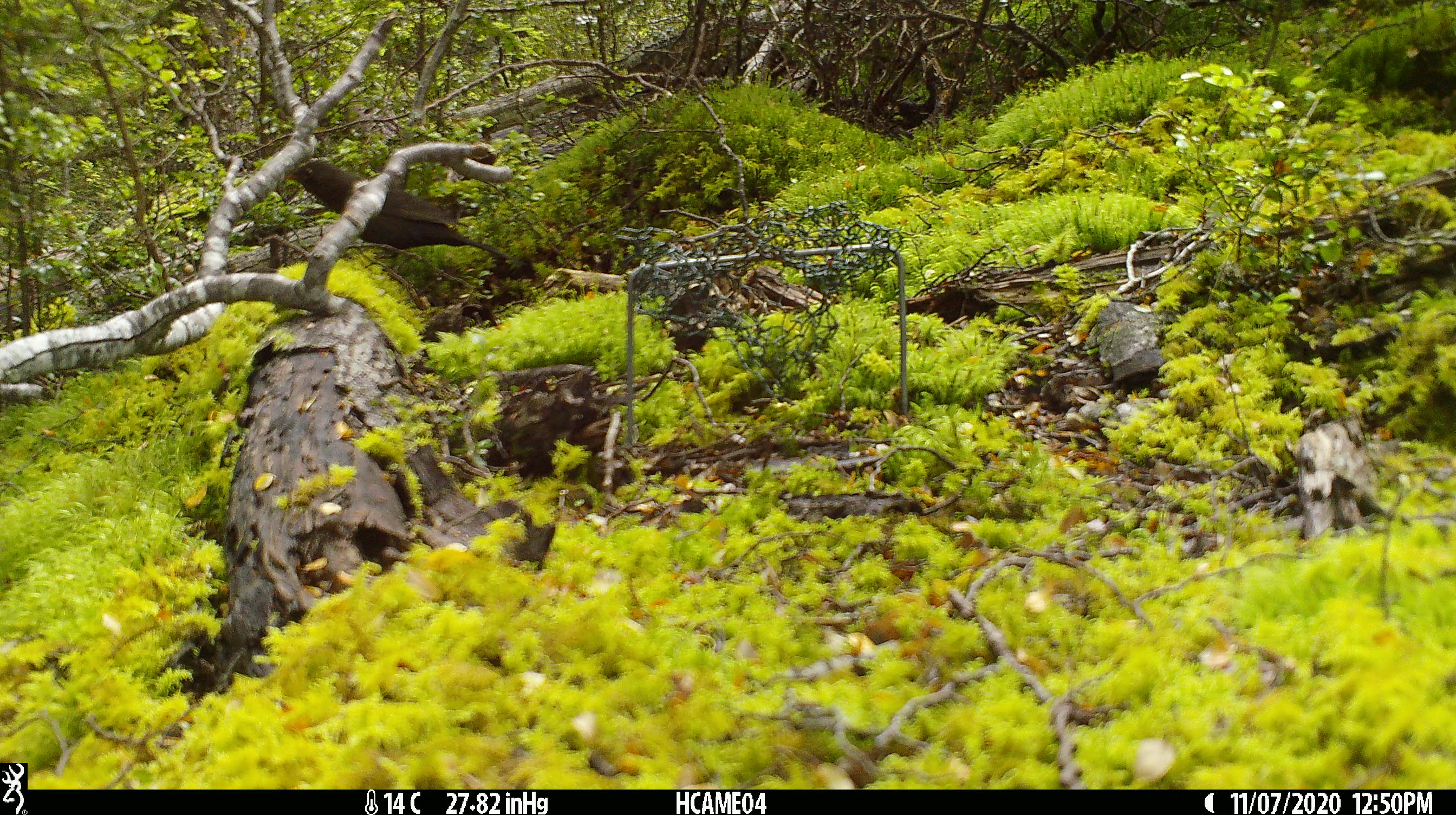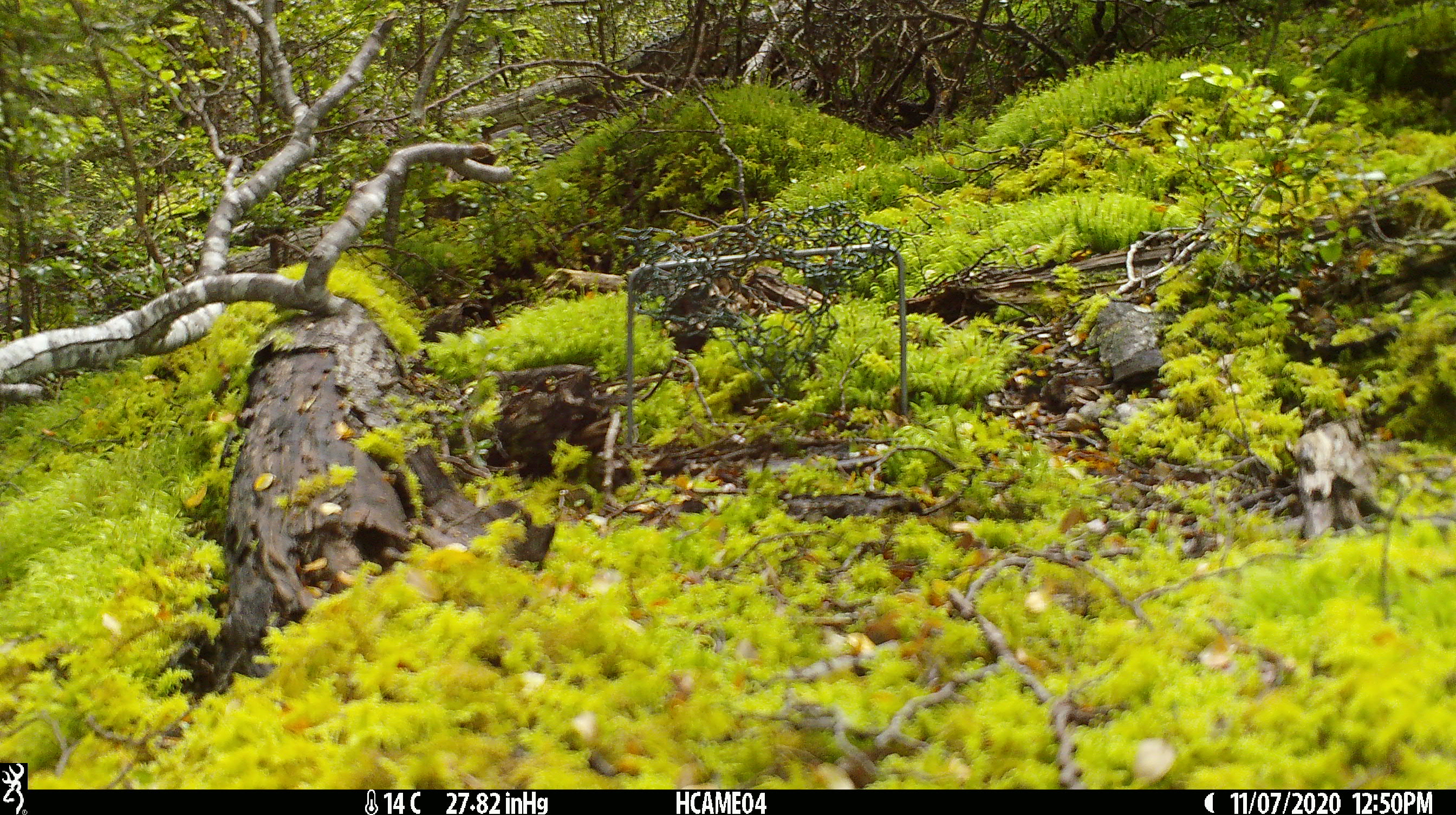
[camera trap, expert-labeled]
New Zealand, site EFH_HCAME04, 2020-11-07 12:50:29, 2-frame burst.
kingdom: Animalia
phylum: Chordata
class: Aves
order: Passeriformes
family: Turdidae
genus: Turdus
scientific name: Turdus merula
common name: eurasian blackbird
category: blackbird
Blackbird (eurasian blackbird) (Turdus merula).